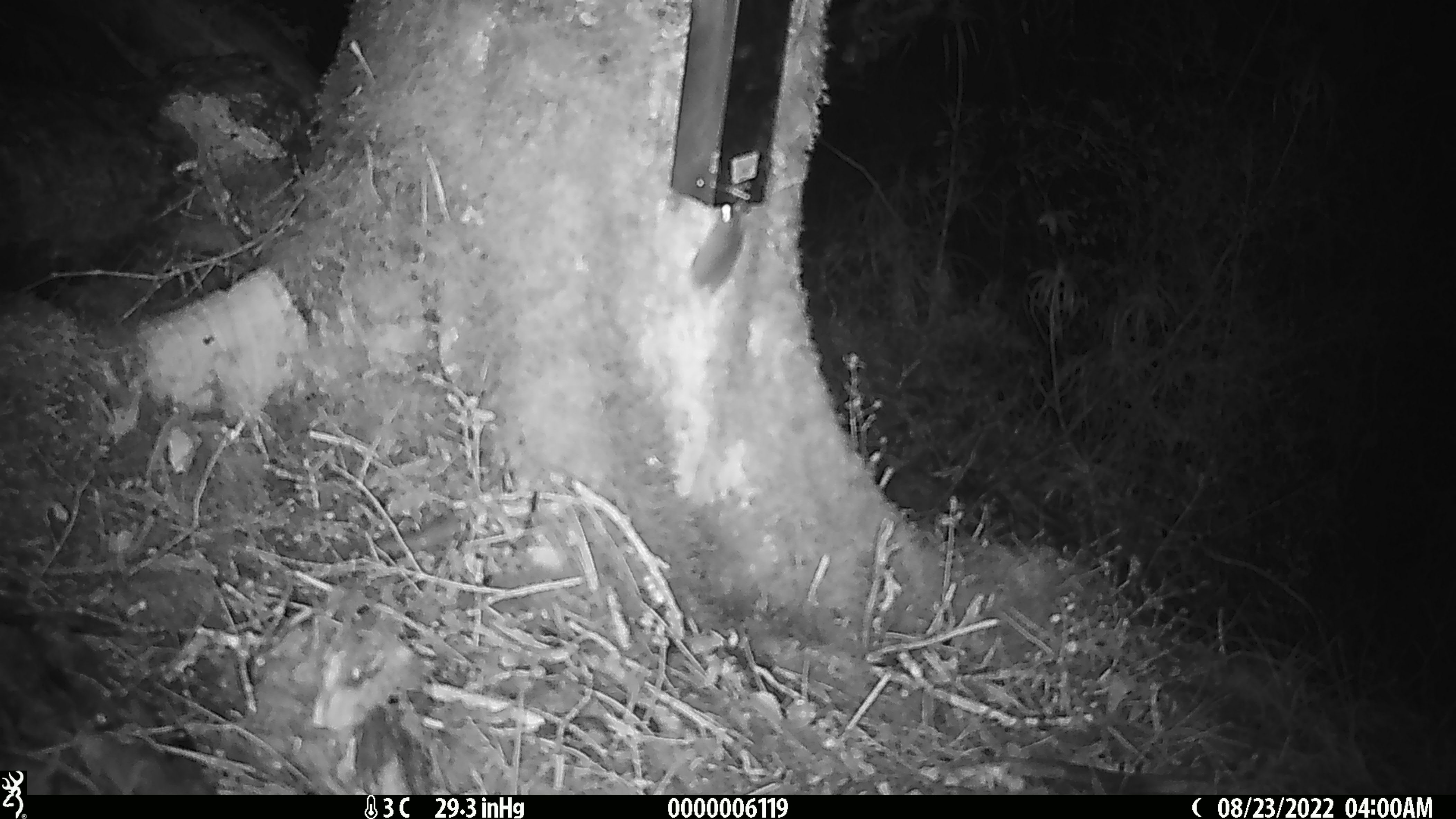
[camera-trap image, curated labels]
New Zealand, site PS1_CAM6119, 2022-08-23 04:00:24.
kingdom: Animalia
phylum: Chordata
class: Mammalia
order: Rodentia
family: Muridae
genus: Mus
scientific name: Mus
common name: mouse